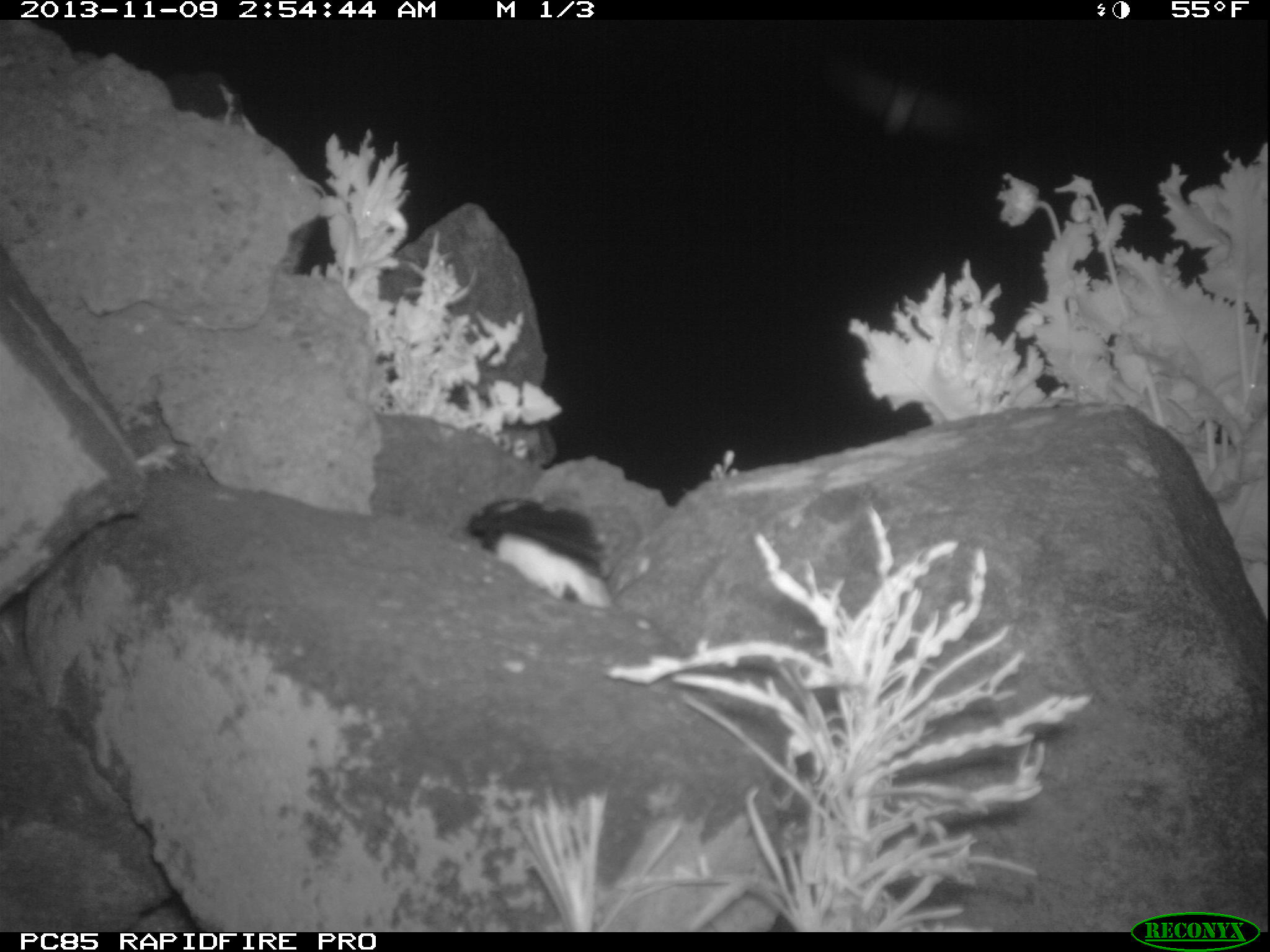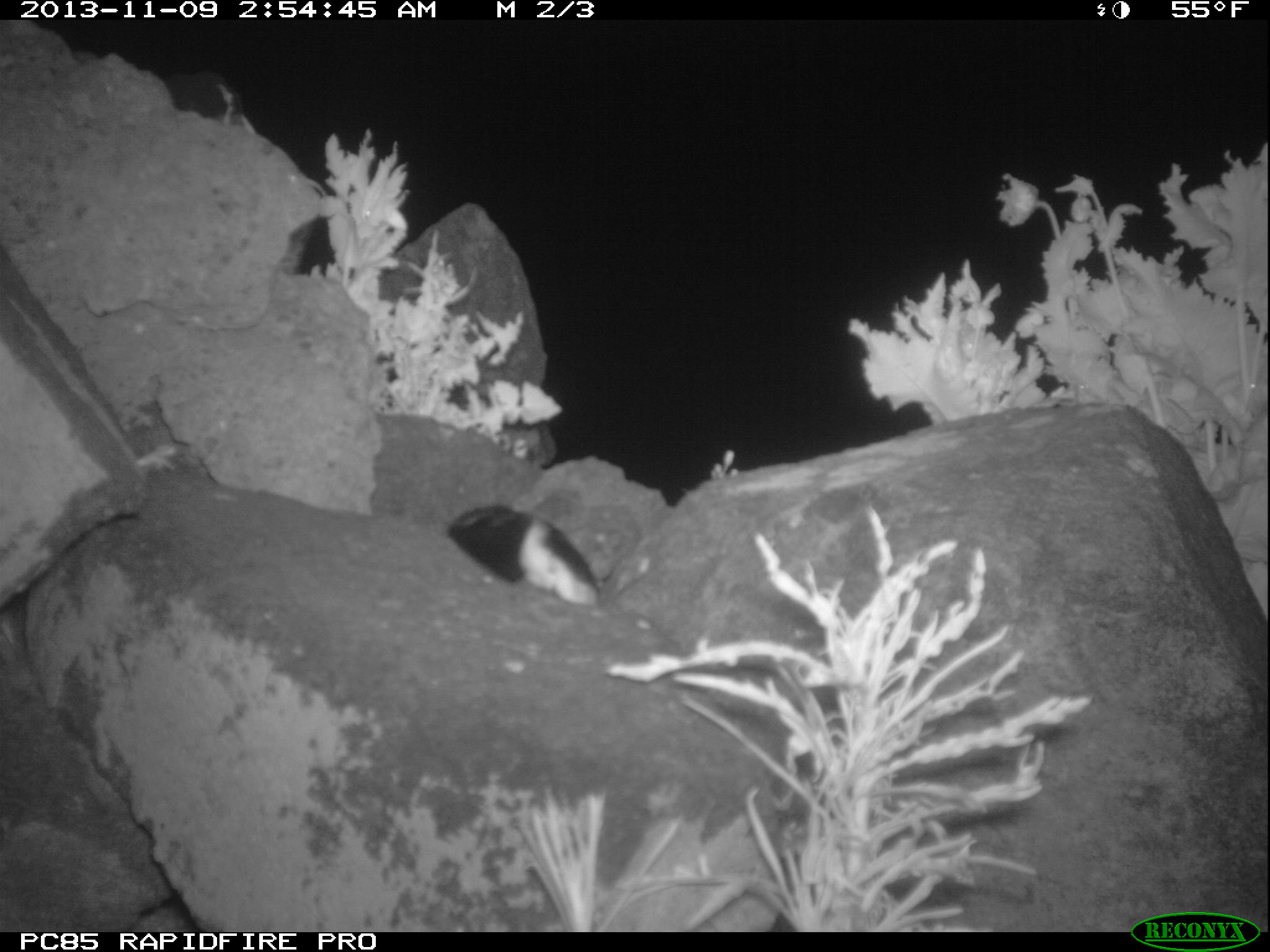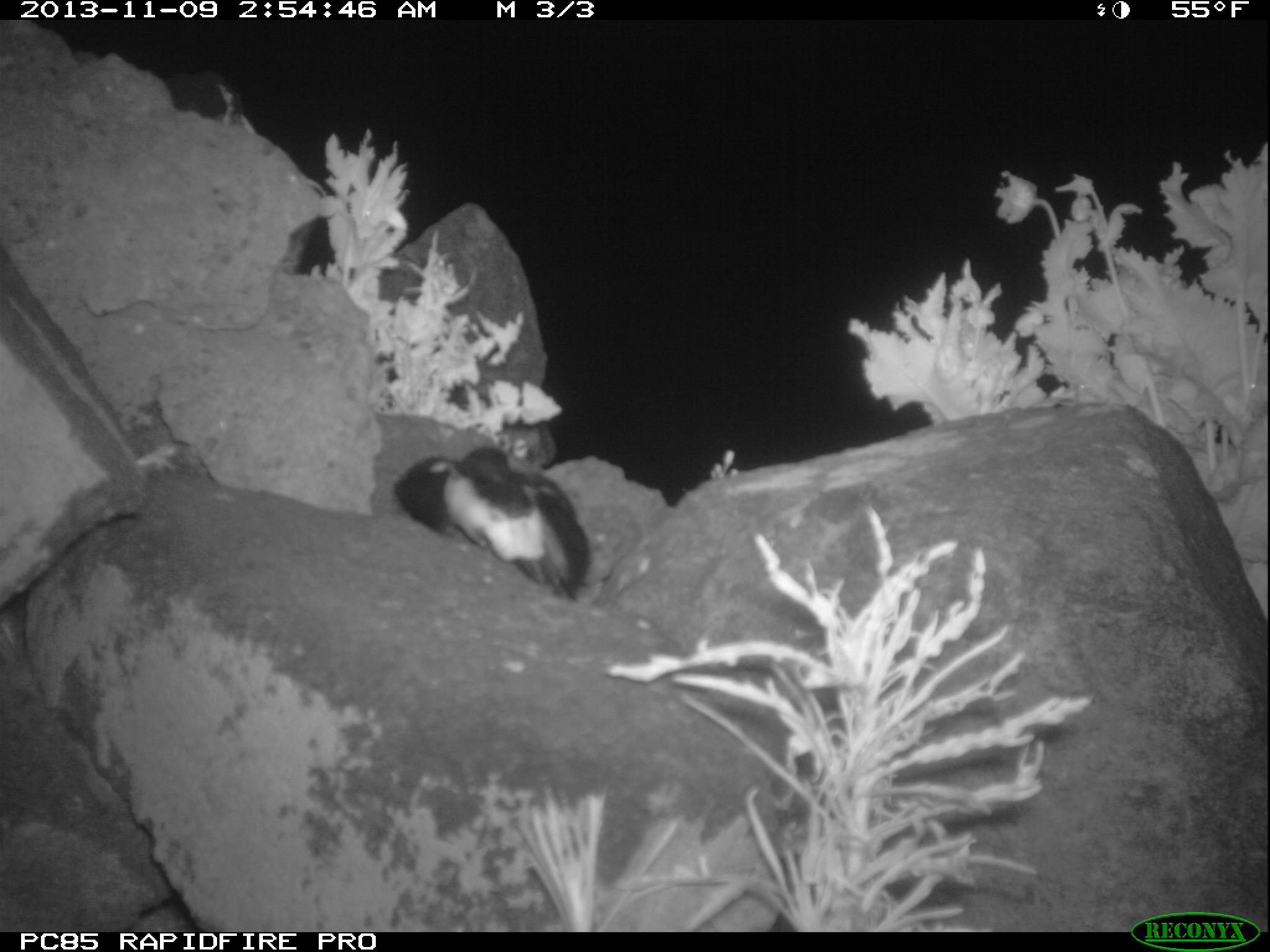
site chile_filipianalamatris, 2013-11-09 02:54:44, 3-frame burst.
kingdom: Animalia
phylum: Chordata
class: Aves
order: Procellariiformes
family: Hydrobatidae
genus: Hydrobates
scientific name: Hydrobates pelagicus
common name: storm petrel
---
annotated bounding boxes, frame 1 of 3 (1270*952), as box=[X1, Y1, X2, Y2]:
storm petrel: box=[459, 491, 618, 624]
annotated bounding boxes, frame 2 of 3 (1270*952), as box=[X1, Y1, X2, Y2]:
storm petrel: box=[434, 491, 608, 616]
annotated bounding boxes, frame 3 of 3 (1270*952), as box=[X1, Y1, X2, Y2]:
storm petrel: box=[383, 442, 589, 597]